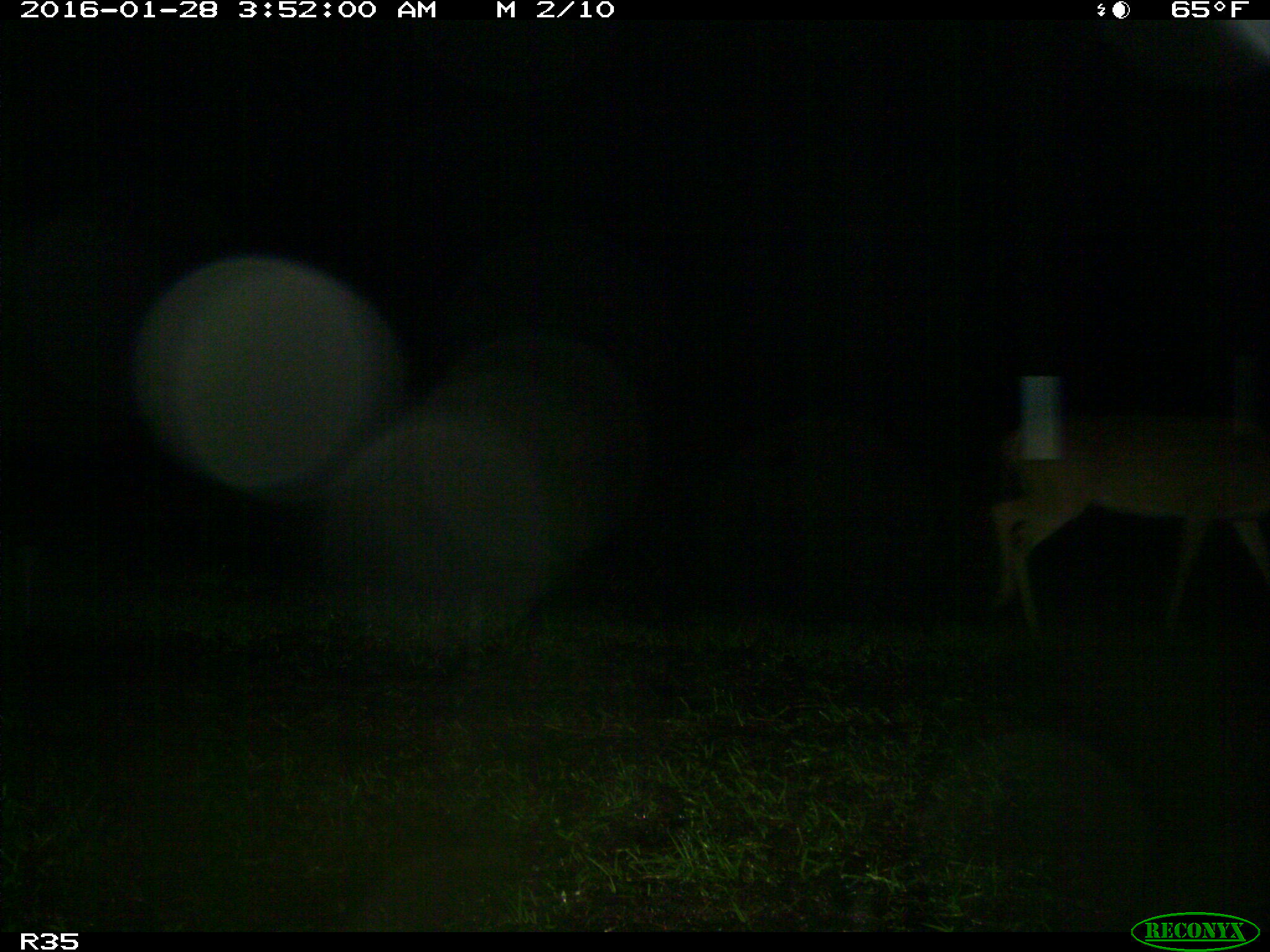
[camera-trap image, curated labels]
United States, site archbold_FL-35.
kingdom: Animalia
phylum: Chordata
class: Mammalia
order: Artiodactyla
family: Cervidae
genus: Odocoileus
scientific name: Odocoileus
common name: deer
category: unidentified deer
Unidentified deer (deer) (Odocoileus).